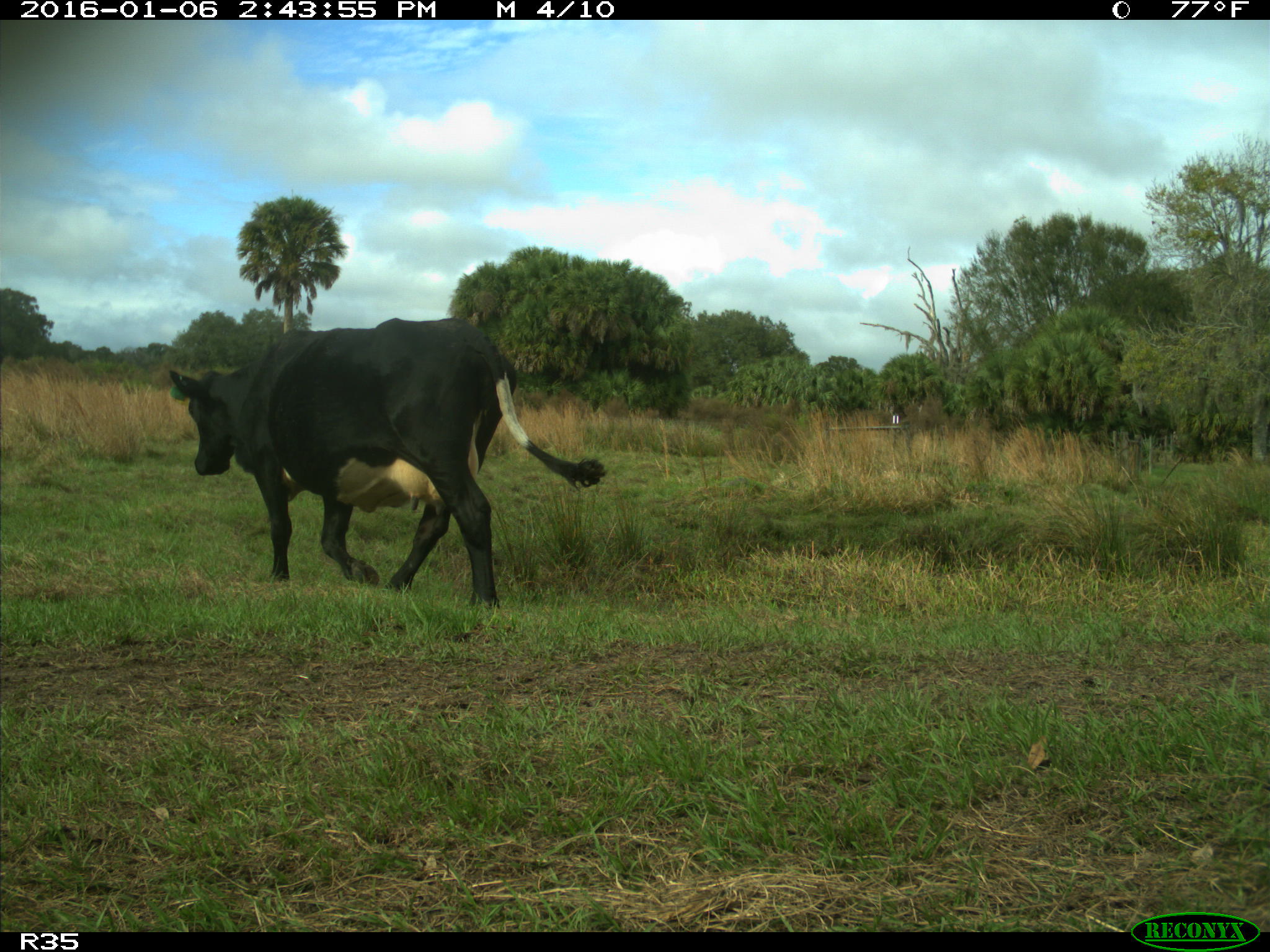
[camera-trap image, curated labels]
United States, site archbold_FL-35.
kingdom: Animalia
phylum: Chordata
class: Mammalia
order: Artiodactyla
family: Bovidae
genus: Bos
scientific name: Bos taurus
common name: domestic cow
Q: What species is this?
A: Bos taurus (domestic cow).